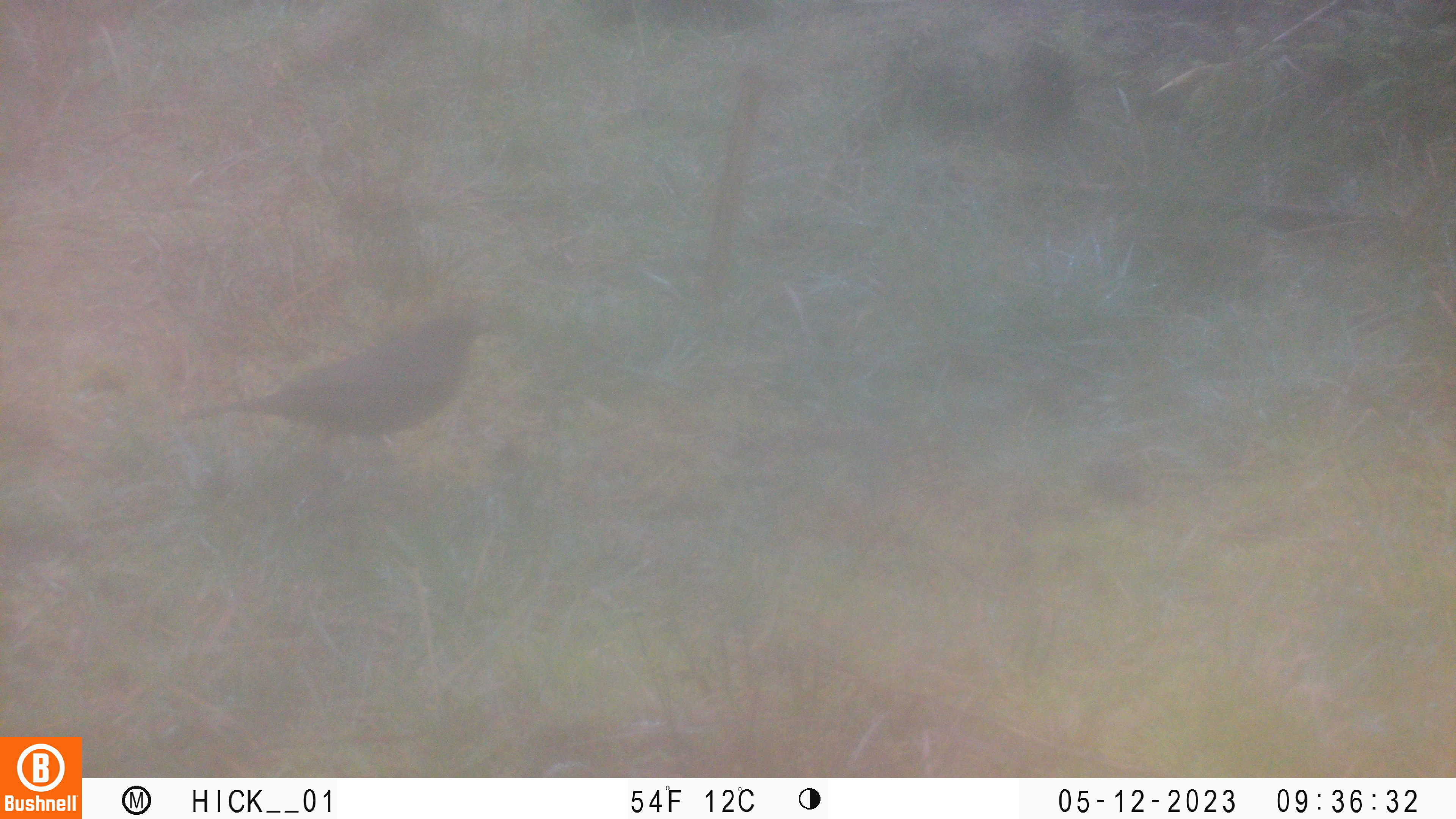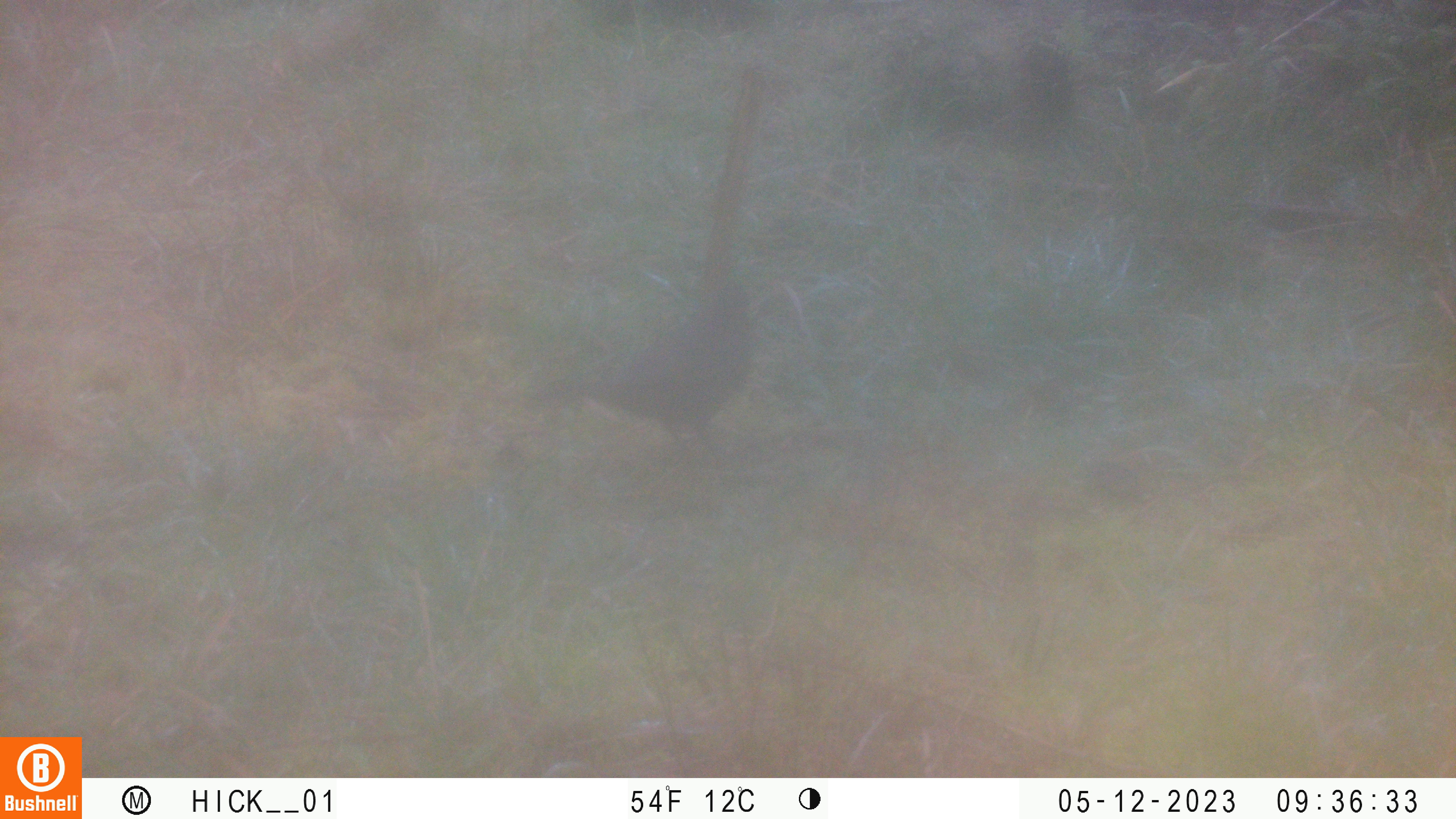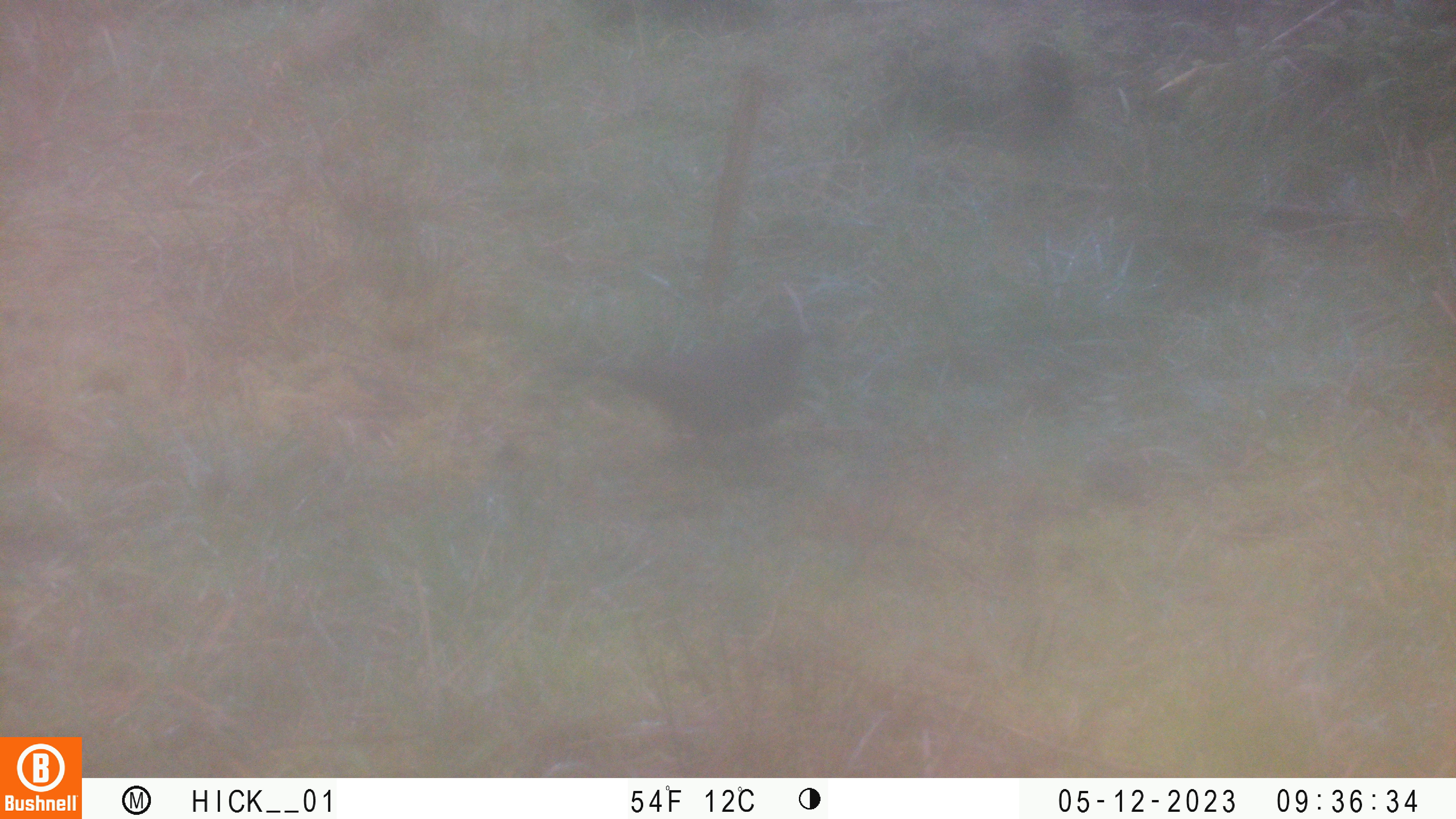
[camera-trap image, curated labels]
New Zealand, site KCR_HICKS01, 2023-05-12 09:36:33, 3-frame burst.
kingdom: Animalia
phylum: Chordata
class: Aves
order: Passeriformes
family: Turdidae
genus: Turdus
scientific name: Turdus merula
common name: eurasian blackbird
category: blackbird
Blackbird (eurasian blackbird) (Turdus merula).